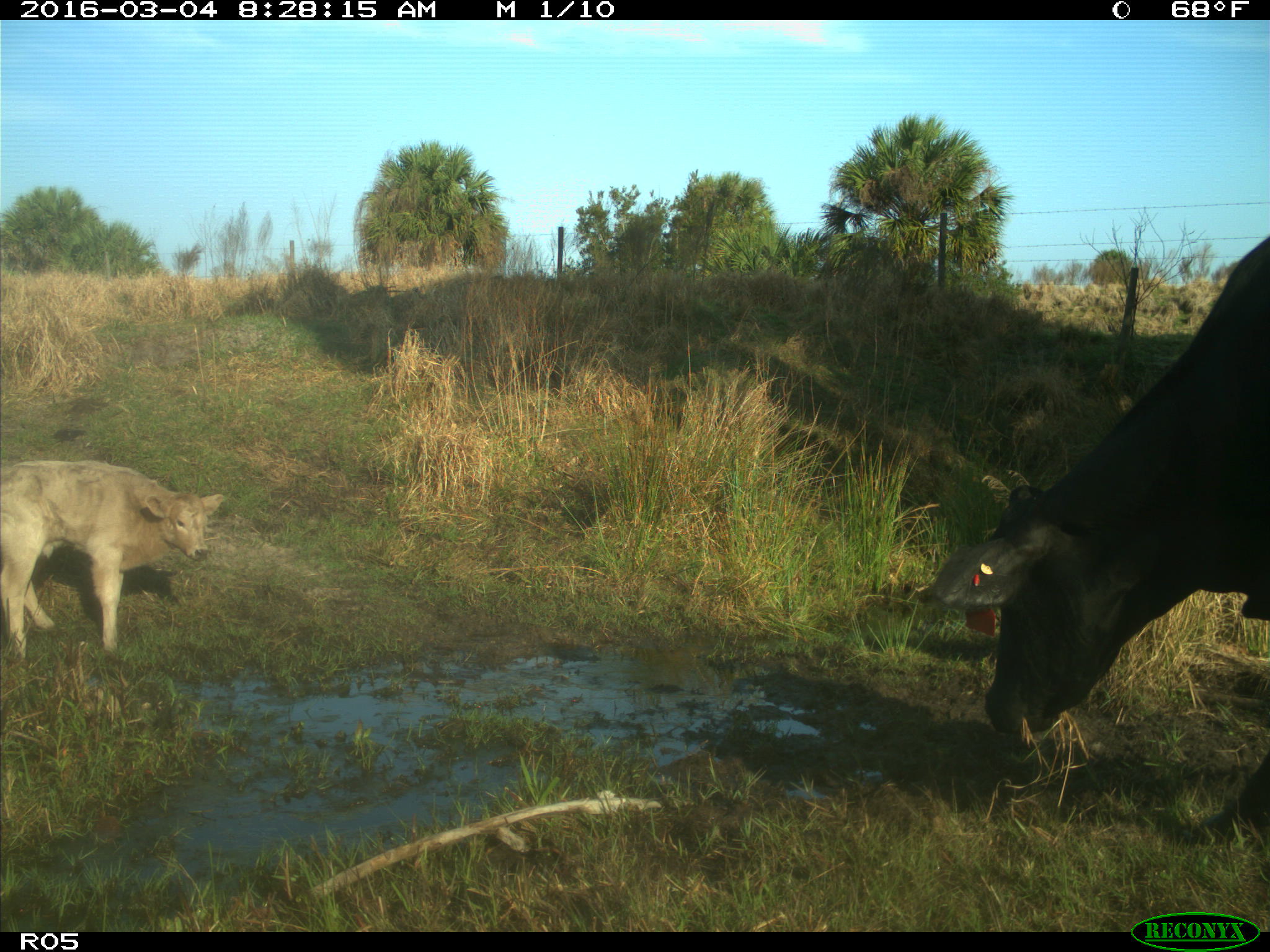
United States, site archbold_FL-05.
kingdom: Animalia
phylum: Chordata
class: Mammalia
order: Artiodactyla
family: Bovidae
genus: Bos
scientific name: Bos taurus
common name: domestic cow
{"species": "Bos taurus (domestic cow)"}